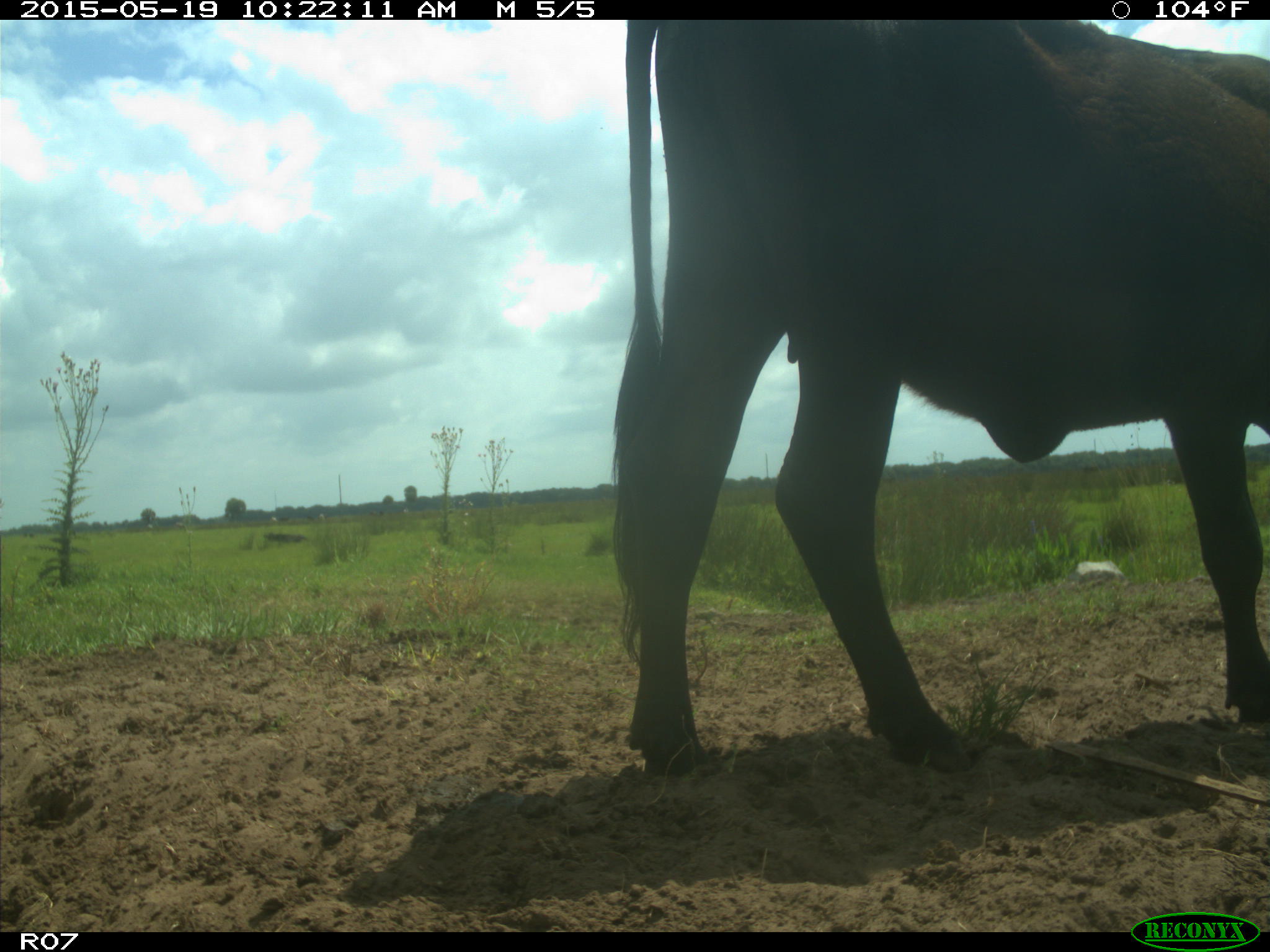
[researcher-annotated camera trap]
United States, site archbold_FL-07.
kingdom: Animalia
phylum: Chordata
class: Mammalia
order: Artiodactyla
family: Bovidae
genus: Bos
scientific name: Bos taurus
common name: domestic cow